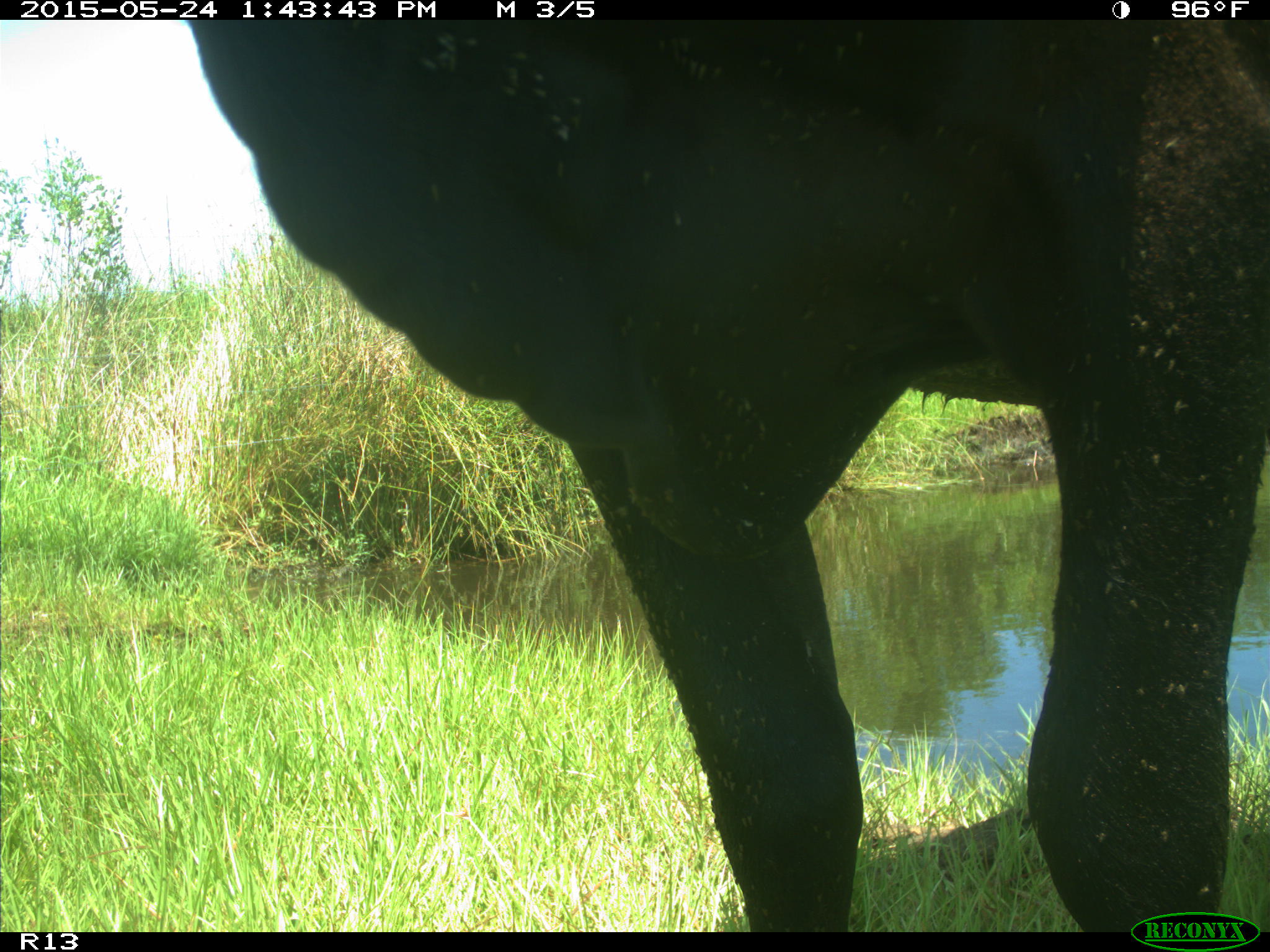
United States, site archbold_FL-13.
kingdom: Animalia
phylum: Chordata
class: Mammalia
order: Artiodactyla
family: Bovidae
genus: Bos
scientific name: Bos taurus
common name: domestic cow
Bos taurus (domestic cow).